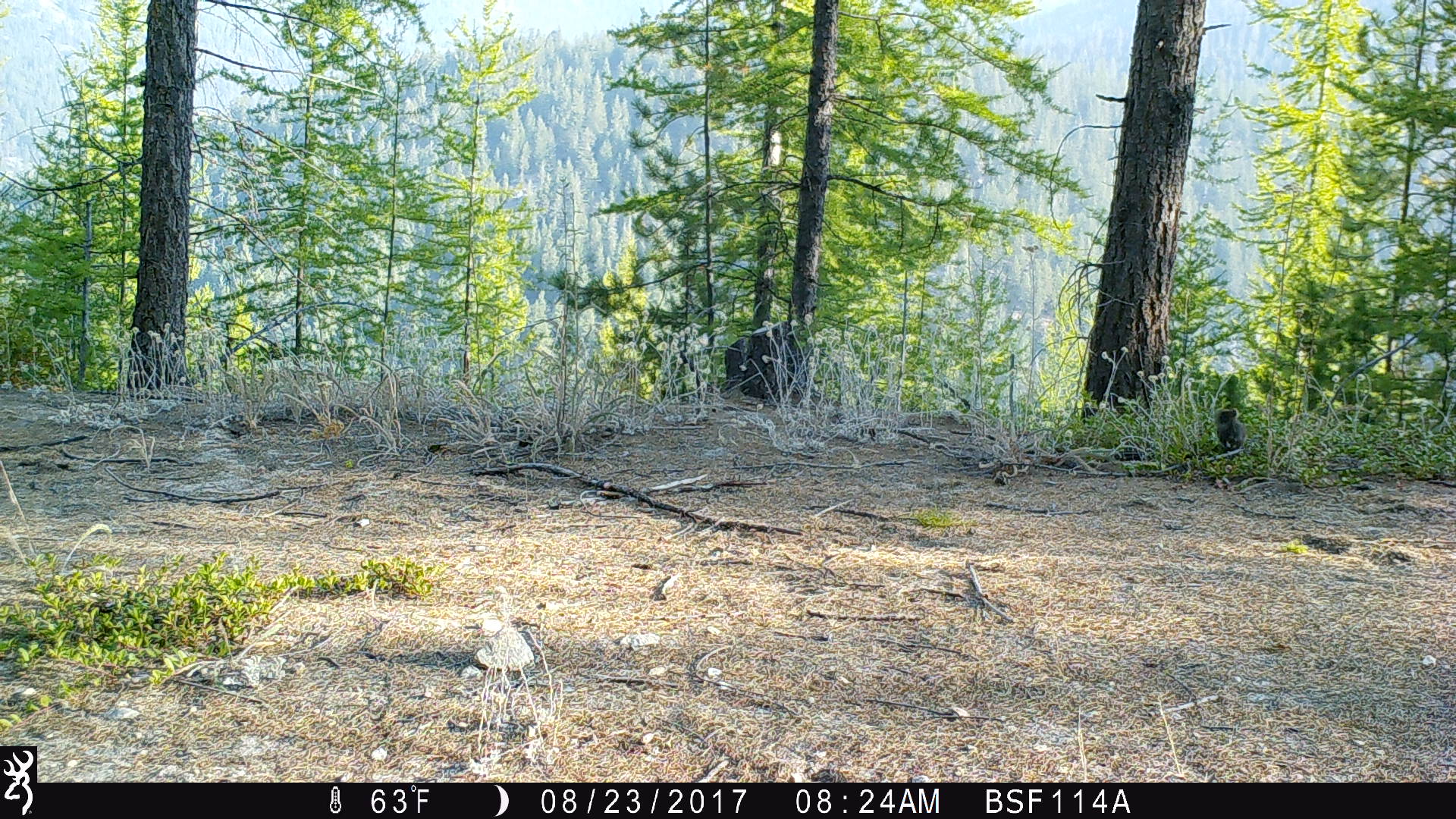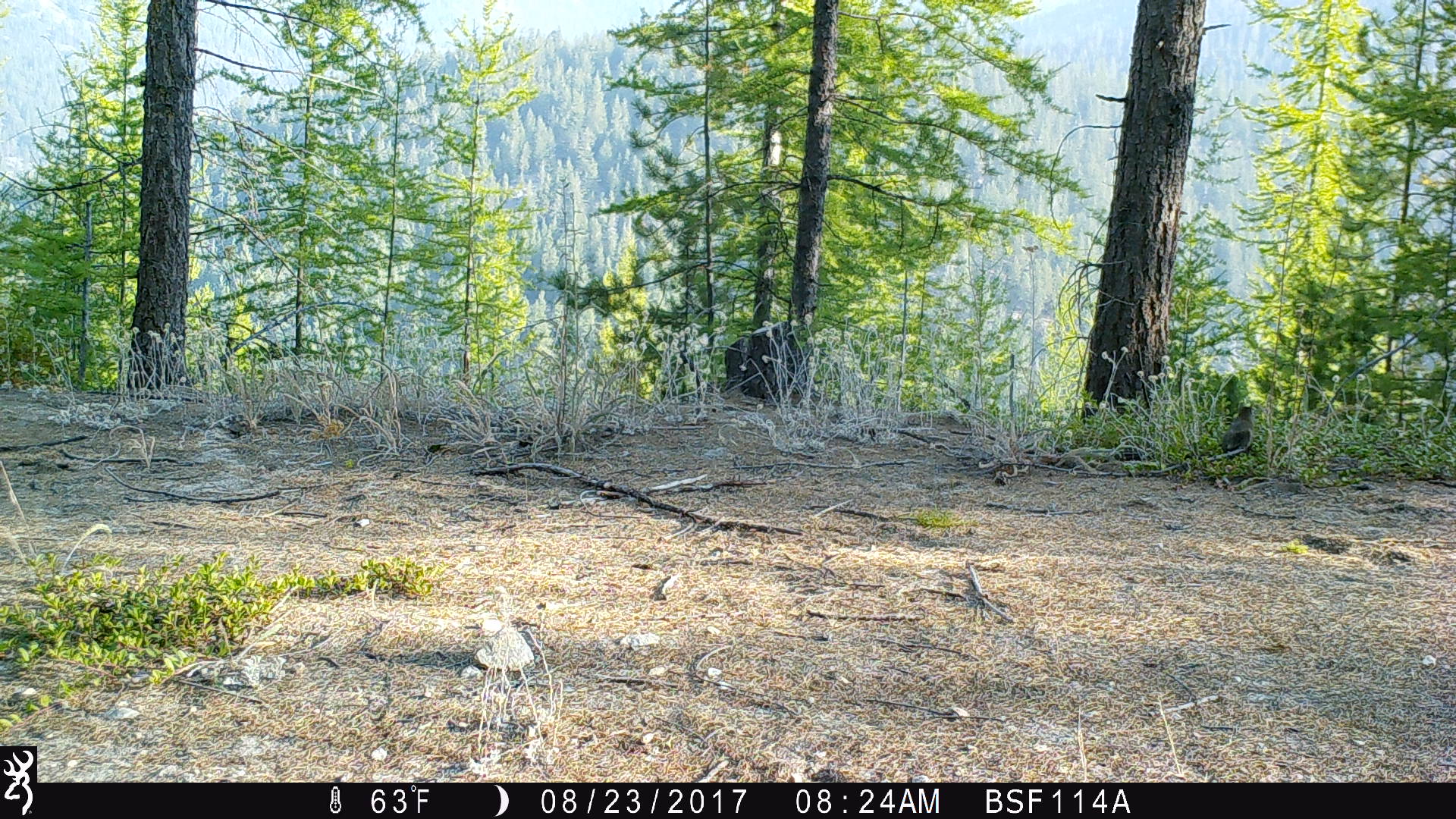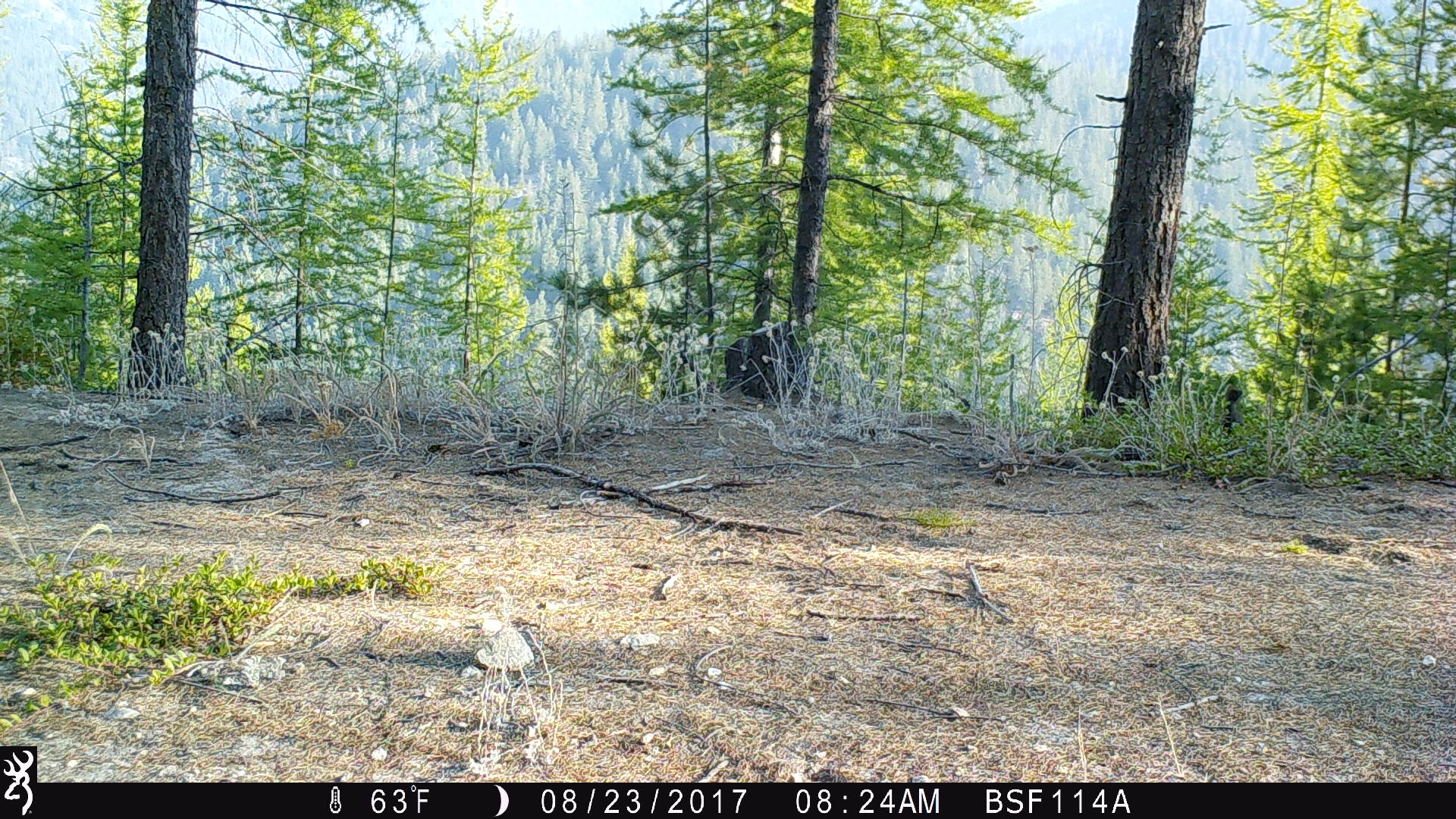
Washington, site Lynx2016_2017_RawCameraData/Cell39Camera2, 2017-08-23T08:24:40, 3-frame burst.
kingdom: Animalia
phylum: Chordata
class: Mammalia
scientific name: Mammalia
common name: small mammal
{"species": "small mammal (Mammalia)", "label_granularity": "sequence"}